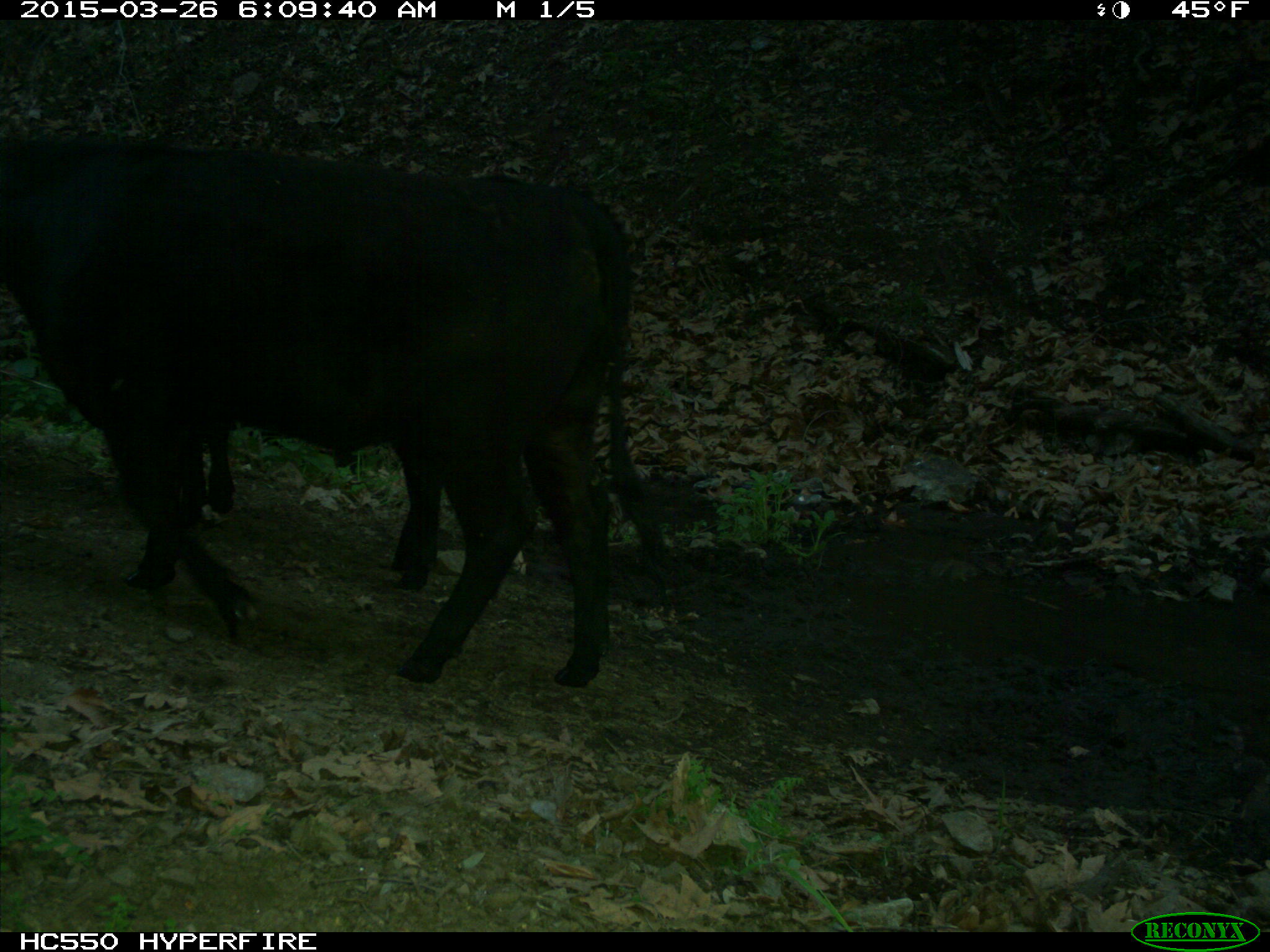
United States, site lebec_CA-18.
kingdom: Animalia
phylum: Chordata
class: Mammalia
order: Artiodactyla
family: Bovidae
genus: Bos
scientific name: Bos taurus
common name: domestic cow